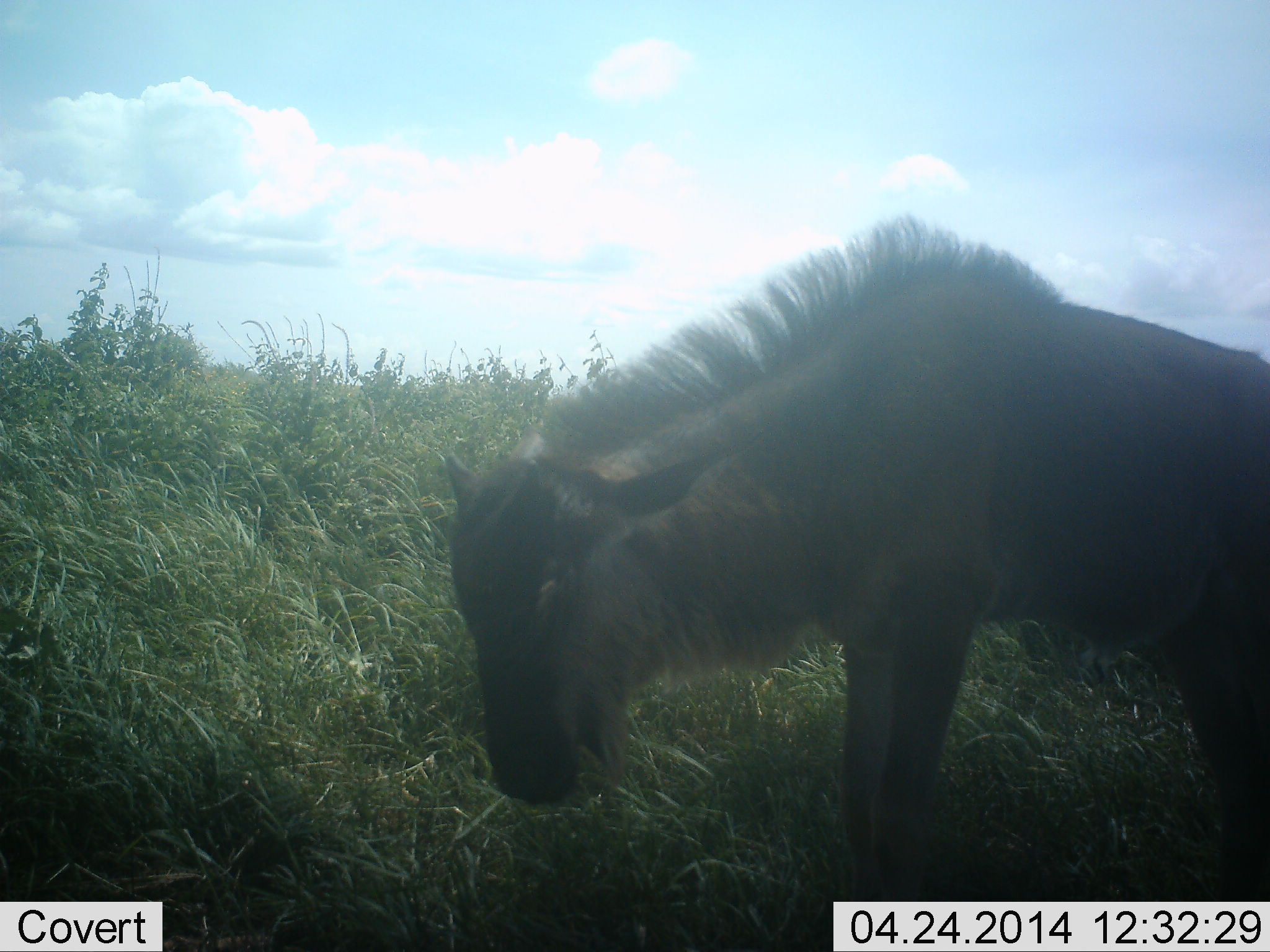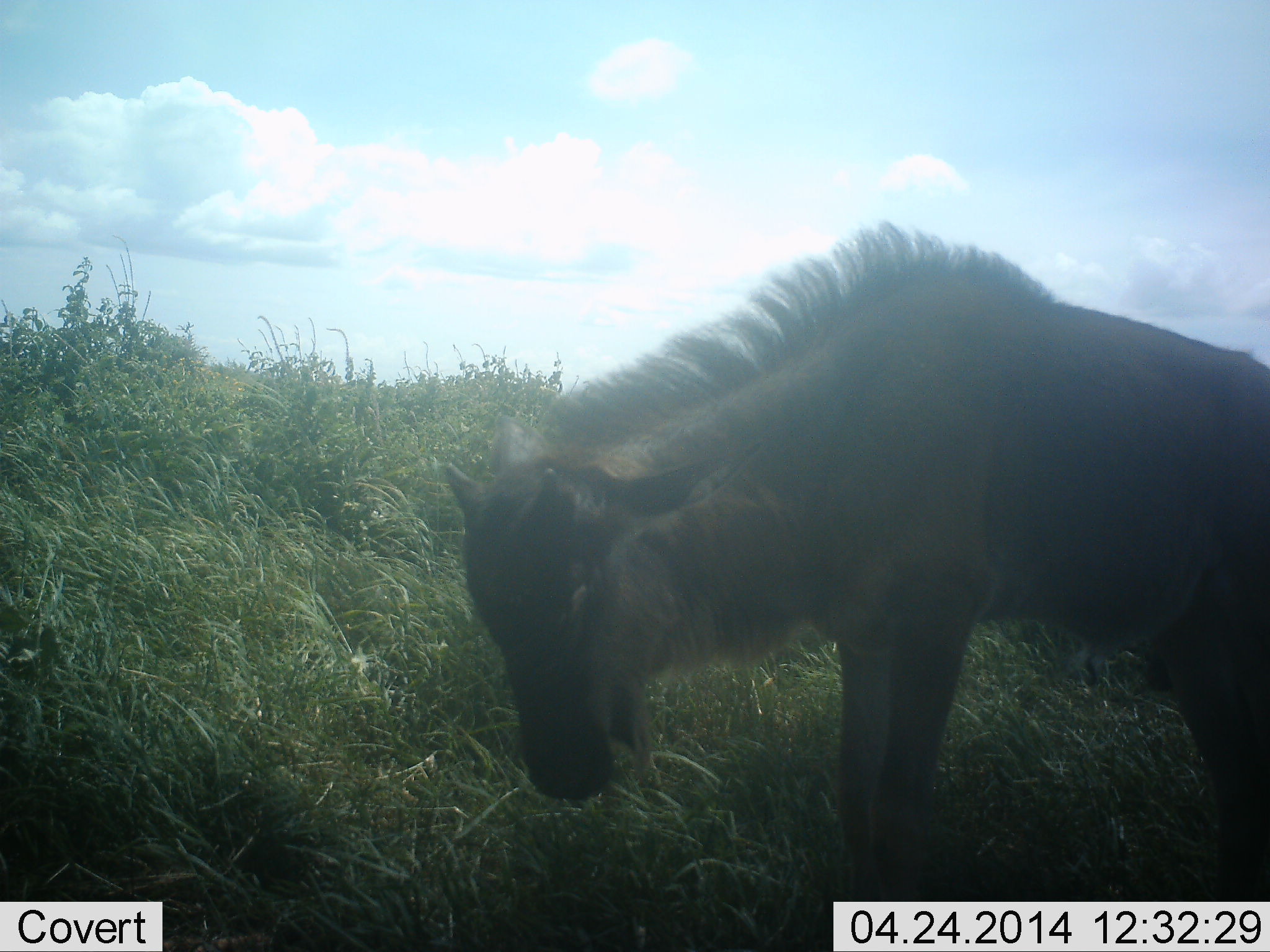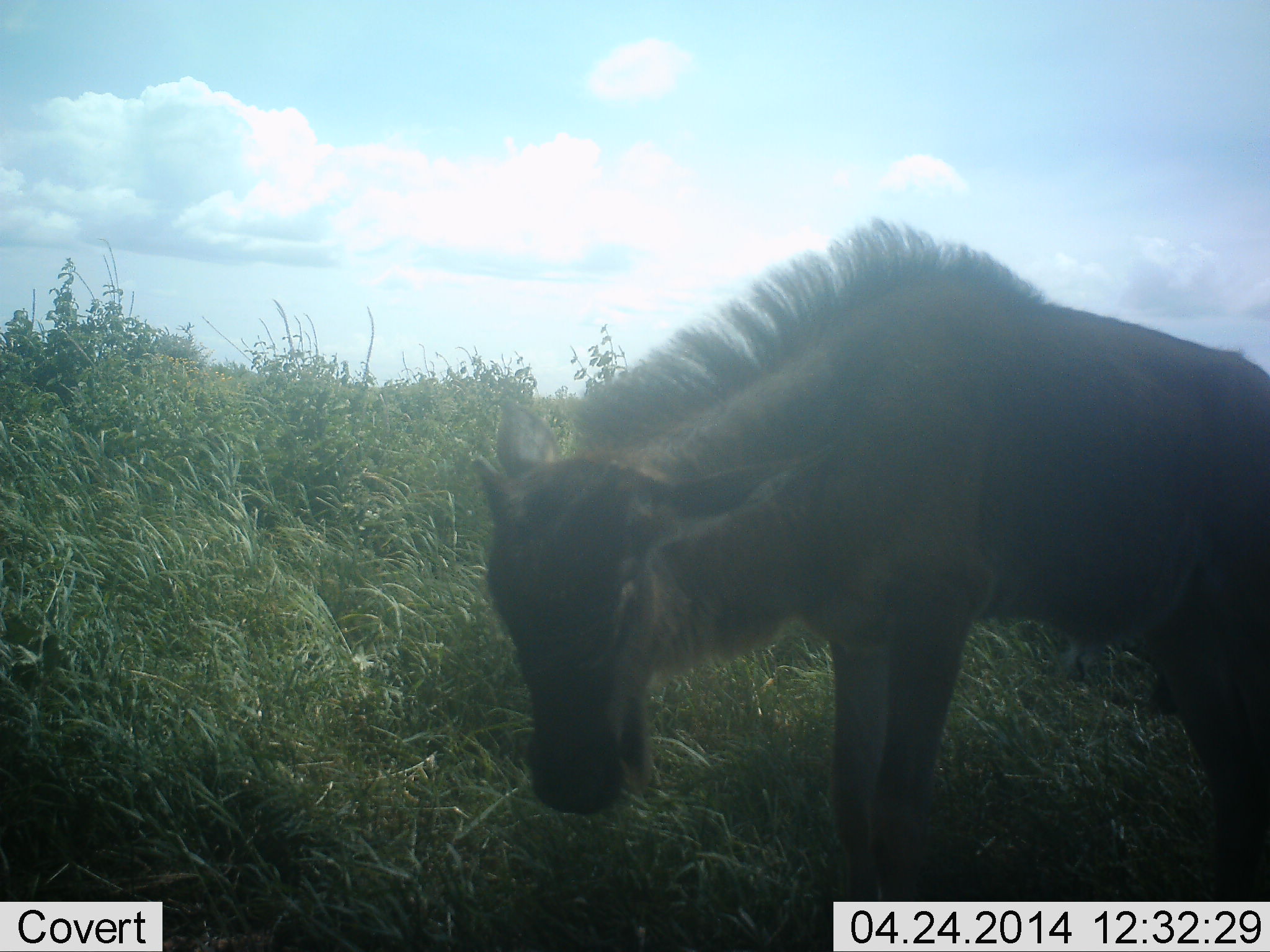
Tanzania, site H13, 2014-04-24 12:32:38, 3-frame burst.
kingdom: Animalia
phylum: Chordata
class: Mammalia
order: Artiodactyla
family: Bovidae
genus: Connochaetes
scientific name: Connochaetes taurinus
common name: blue wildebeest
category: wildebeest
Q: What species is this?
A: Wildebeest (blue wildebeest) (Connochaetes taurinus).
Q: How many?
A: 1.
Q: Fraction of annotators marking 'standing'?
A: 90%.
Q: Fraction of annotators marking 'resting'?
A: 0%.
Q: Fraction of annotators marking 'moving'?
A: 0%.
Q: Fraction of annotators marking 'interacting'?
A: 0%.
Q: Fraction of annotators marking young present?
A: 50%.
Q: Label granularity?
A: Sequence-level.